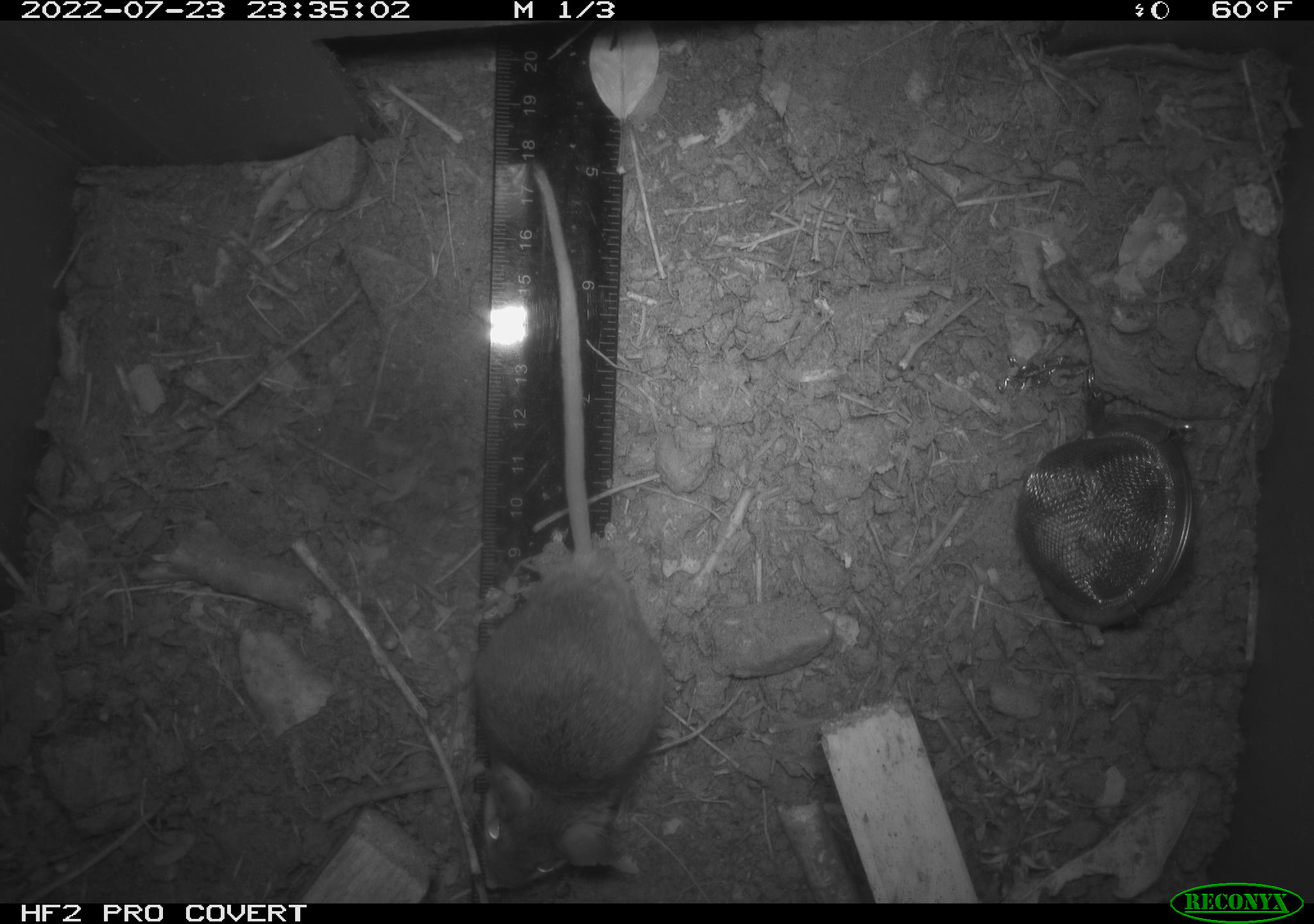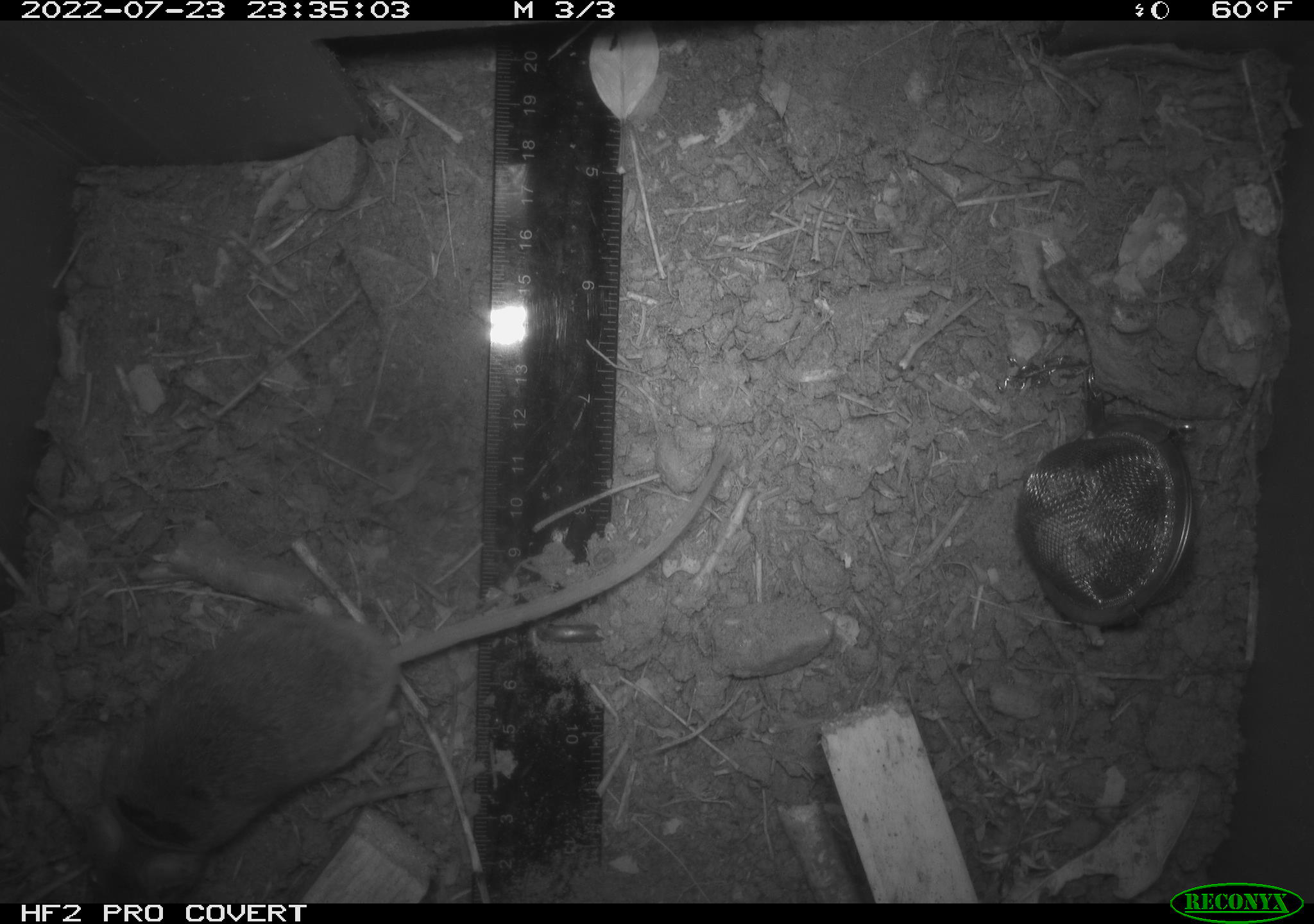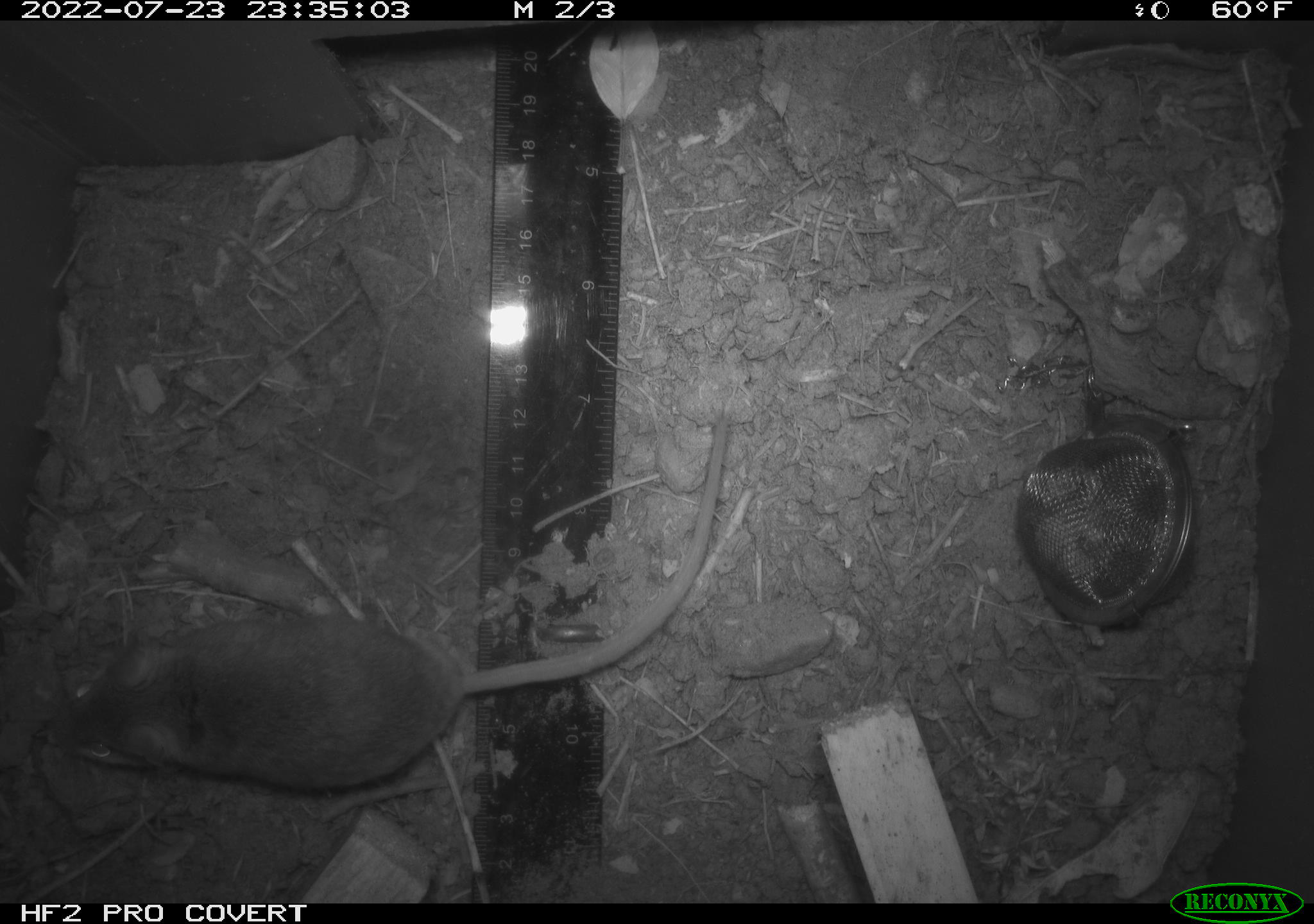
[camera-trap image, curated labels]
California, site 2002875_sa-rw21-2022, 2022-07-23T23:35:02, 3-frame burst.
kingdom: Animalia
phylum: Chordata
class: Mammalia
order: Rodentia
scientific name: Rodentia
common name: mouse species